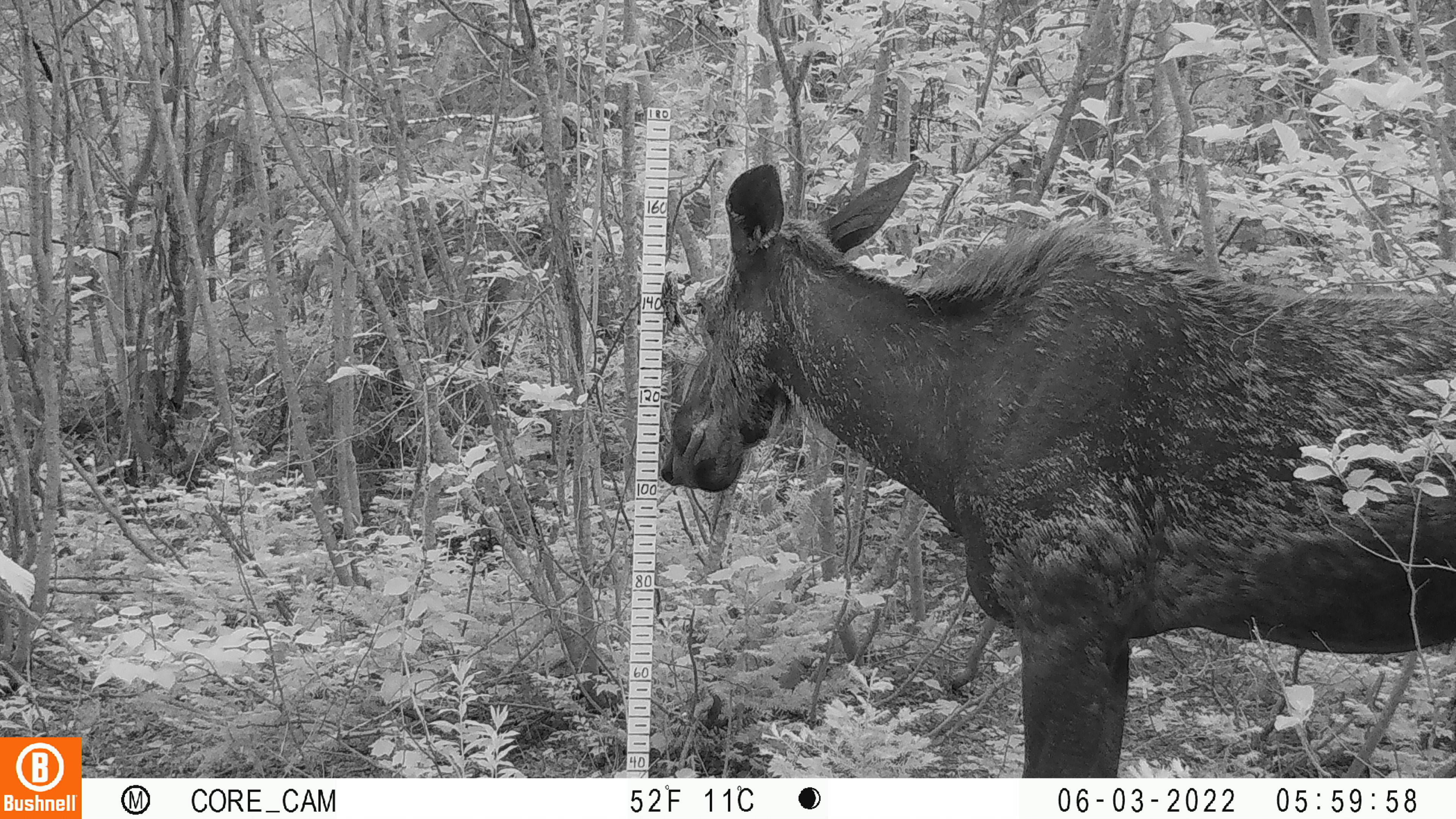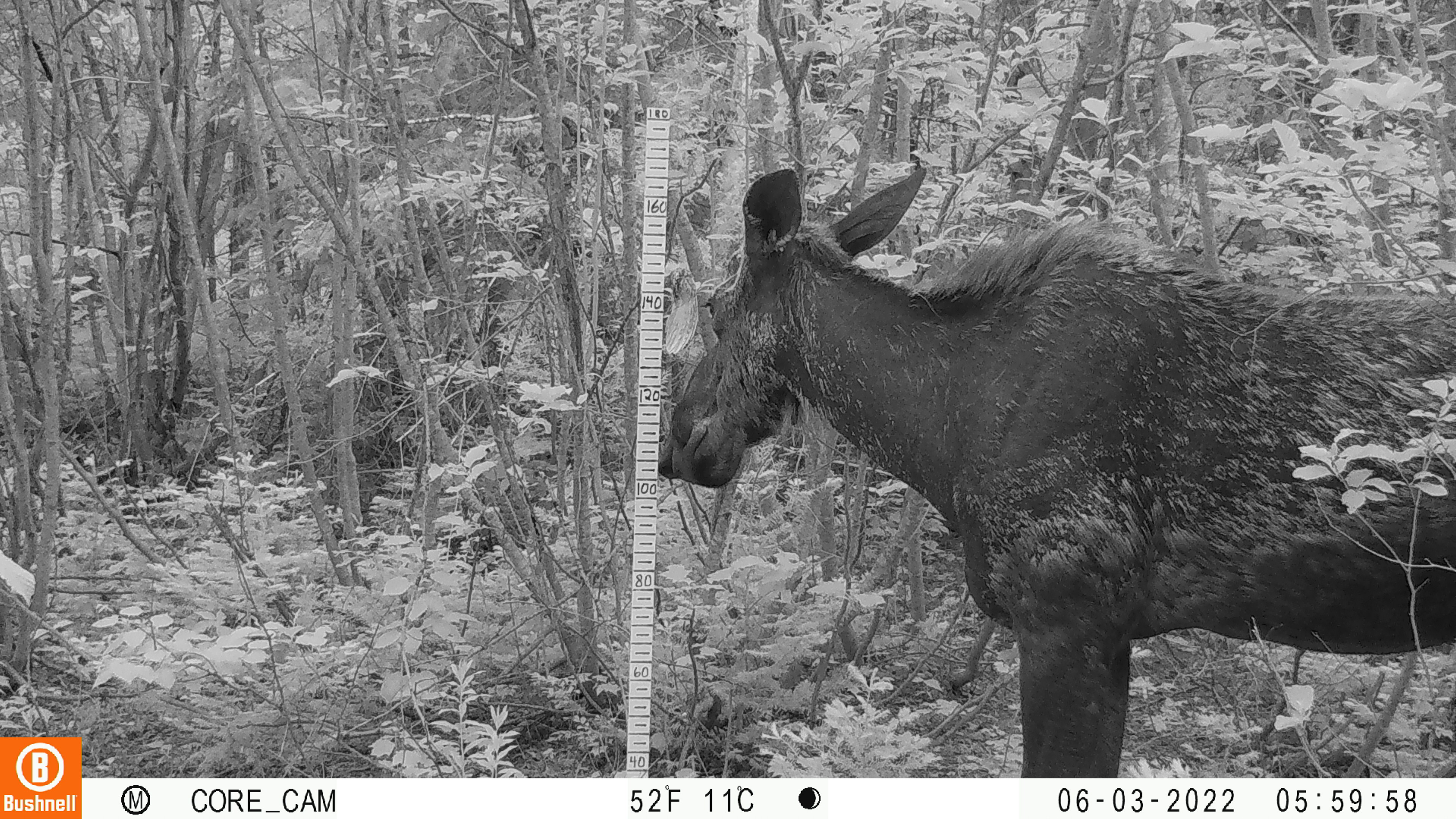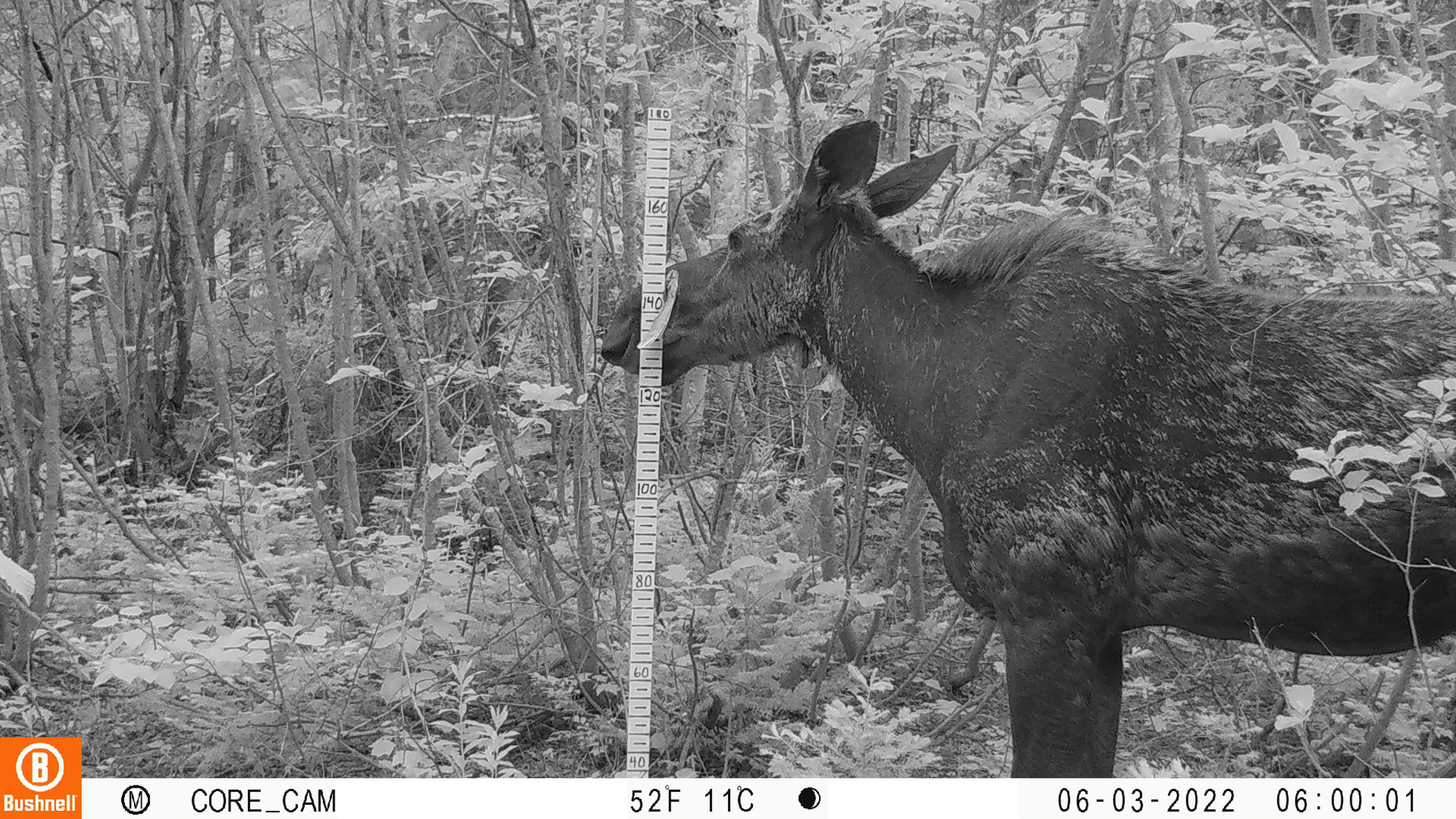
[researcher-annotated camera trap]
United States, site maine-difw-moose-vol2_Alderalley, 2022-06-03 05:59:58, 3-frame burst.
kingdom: Animalia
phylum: Chordata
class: Mammalia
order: Artiodactyla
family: Cervidae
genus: Alces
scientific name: Alces alces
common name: moose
Moose (Alces alces).